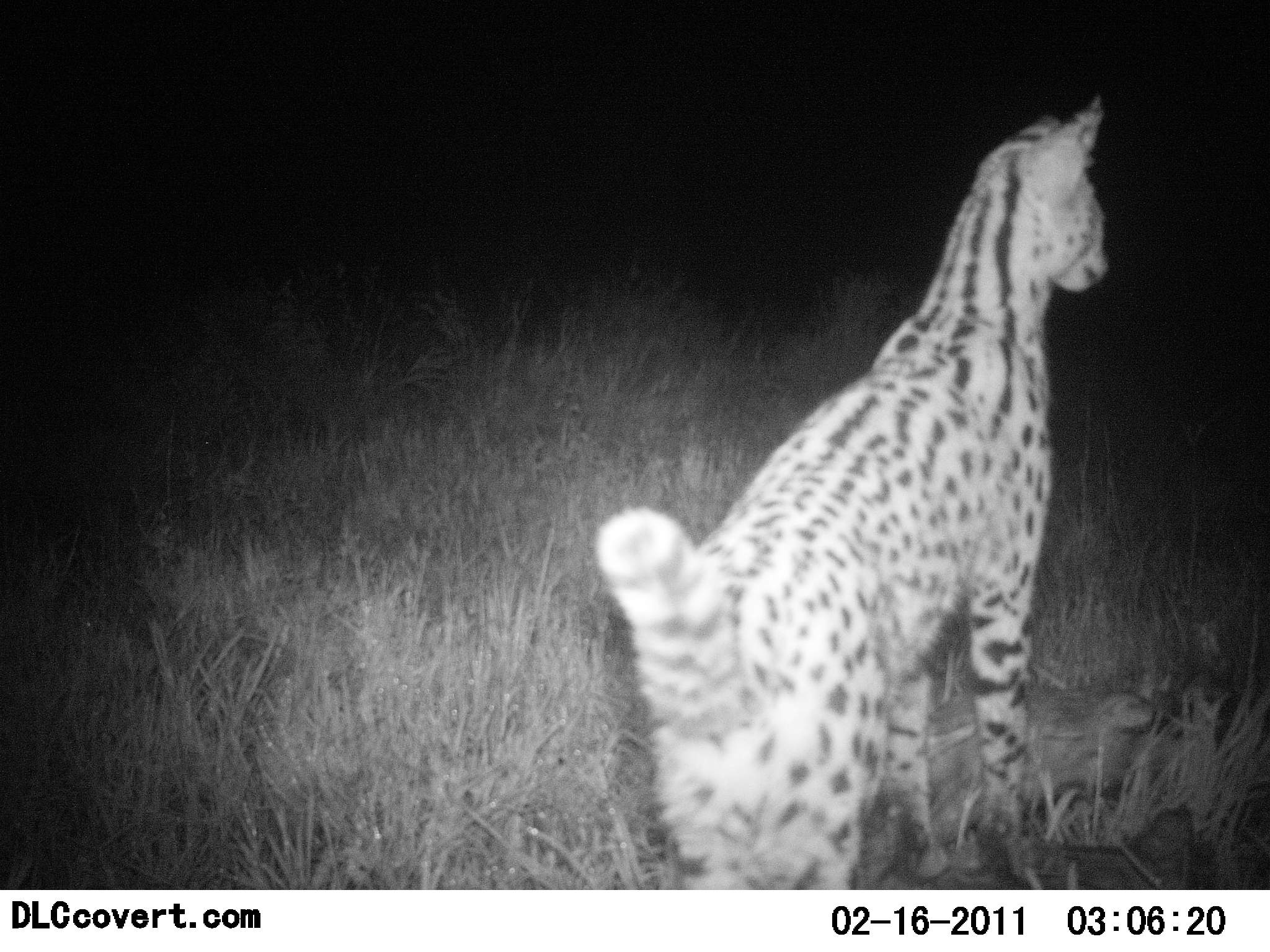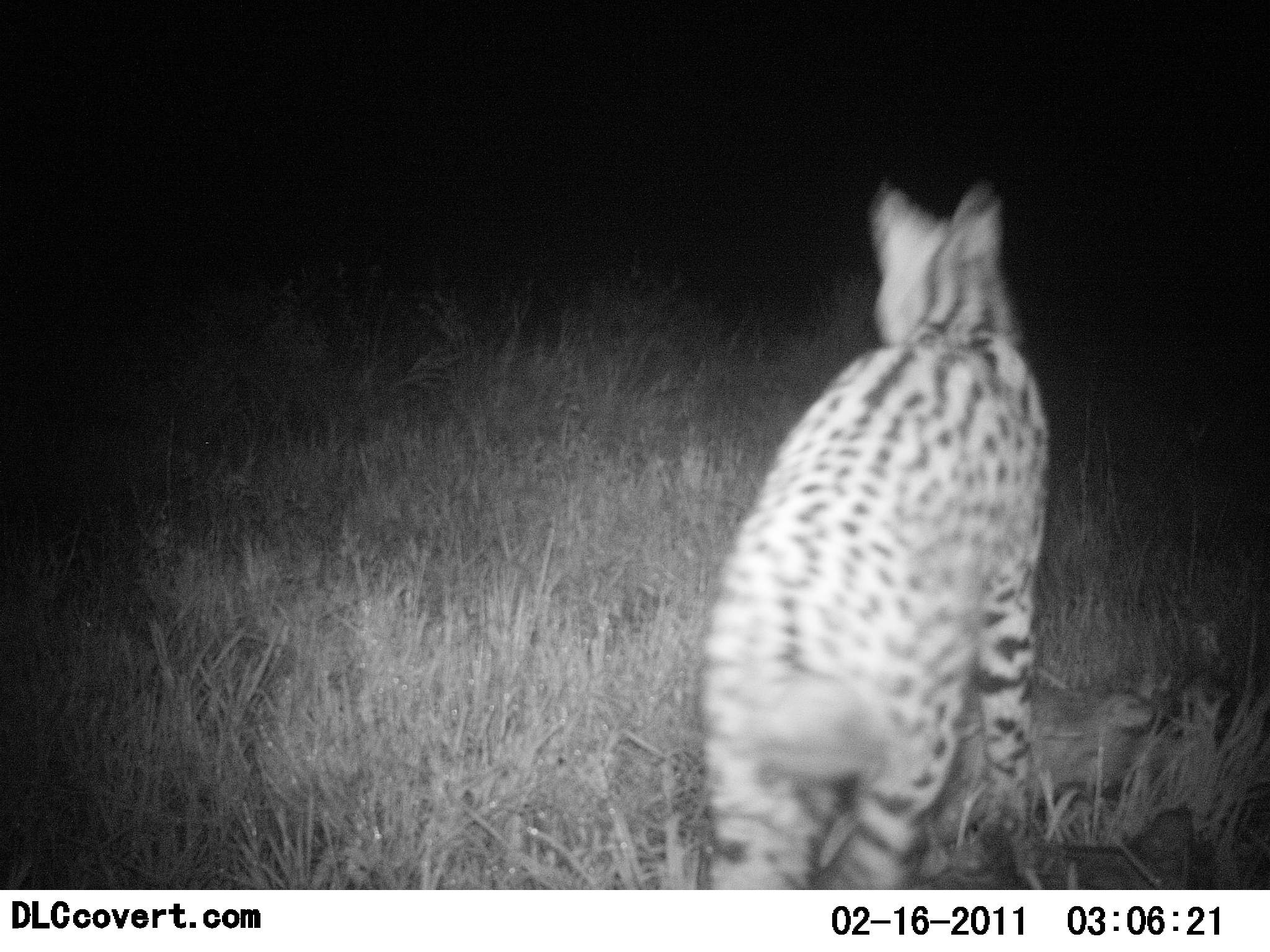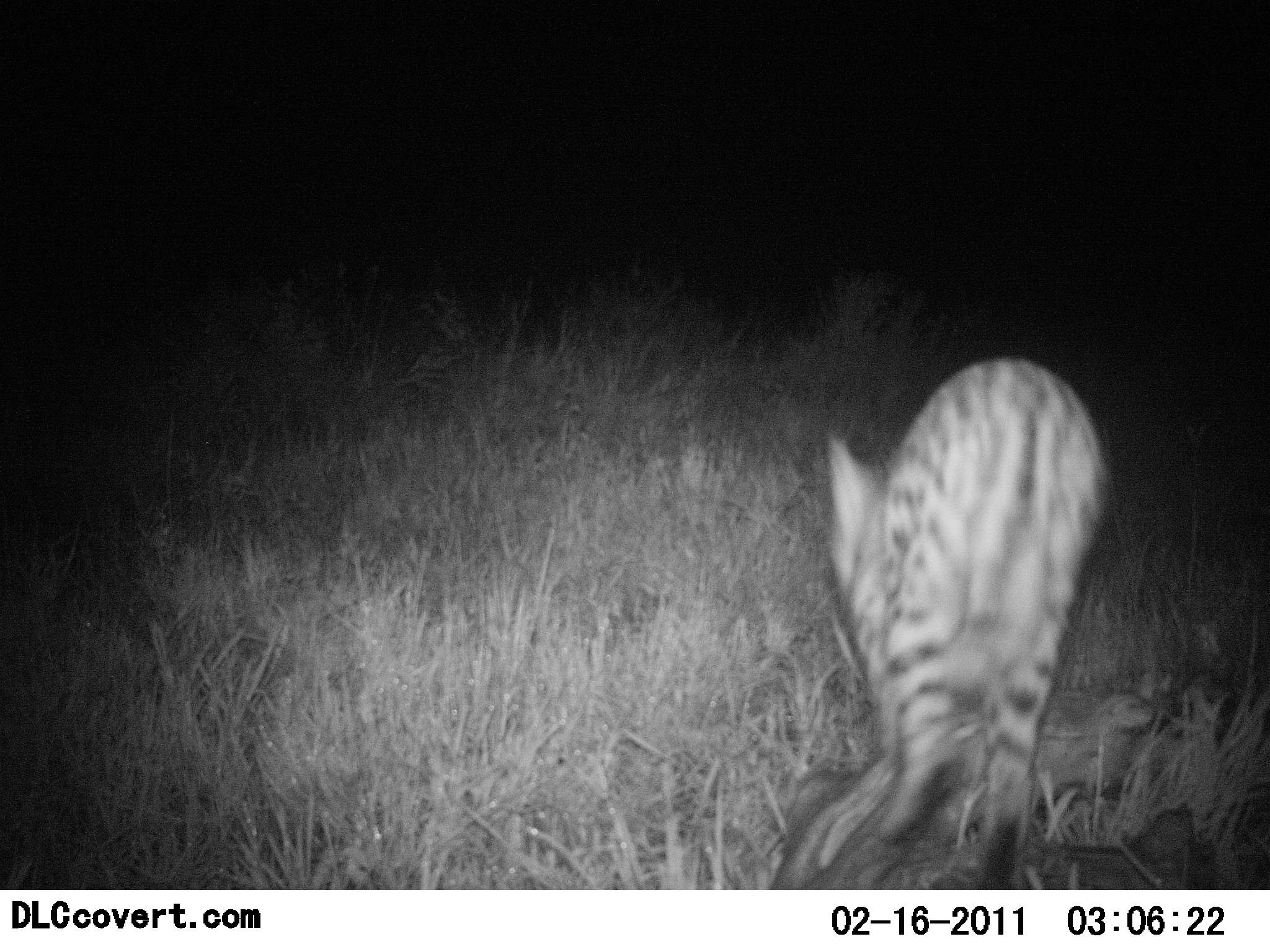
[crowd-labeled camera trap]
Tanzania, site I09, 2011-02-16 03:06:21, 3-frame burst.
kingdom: Animalia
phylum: Chordata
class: Mammalia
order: Carnivora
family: Felidae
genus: Leptailurus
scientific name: Leptailurus serval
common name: serval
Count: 1.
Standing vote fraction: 50%.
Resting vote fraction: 0%.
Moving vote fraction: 67%.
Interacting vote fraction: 0%.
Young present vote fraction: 8%.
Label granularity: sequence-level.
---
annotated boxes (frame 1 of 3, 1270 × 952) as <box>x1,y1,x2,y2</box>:
animal: <box>594,92,1108,890</box>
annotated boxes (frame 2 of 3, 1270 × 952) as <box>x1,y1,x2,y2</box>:
animal: <box>756,174,1050,500</box>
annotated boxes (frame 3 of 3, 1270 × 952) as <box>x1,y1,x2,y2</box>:
animal: <box>789,358,1112,889</box>